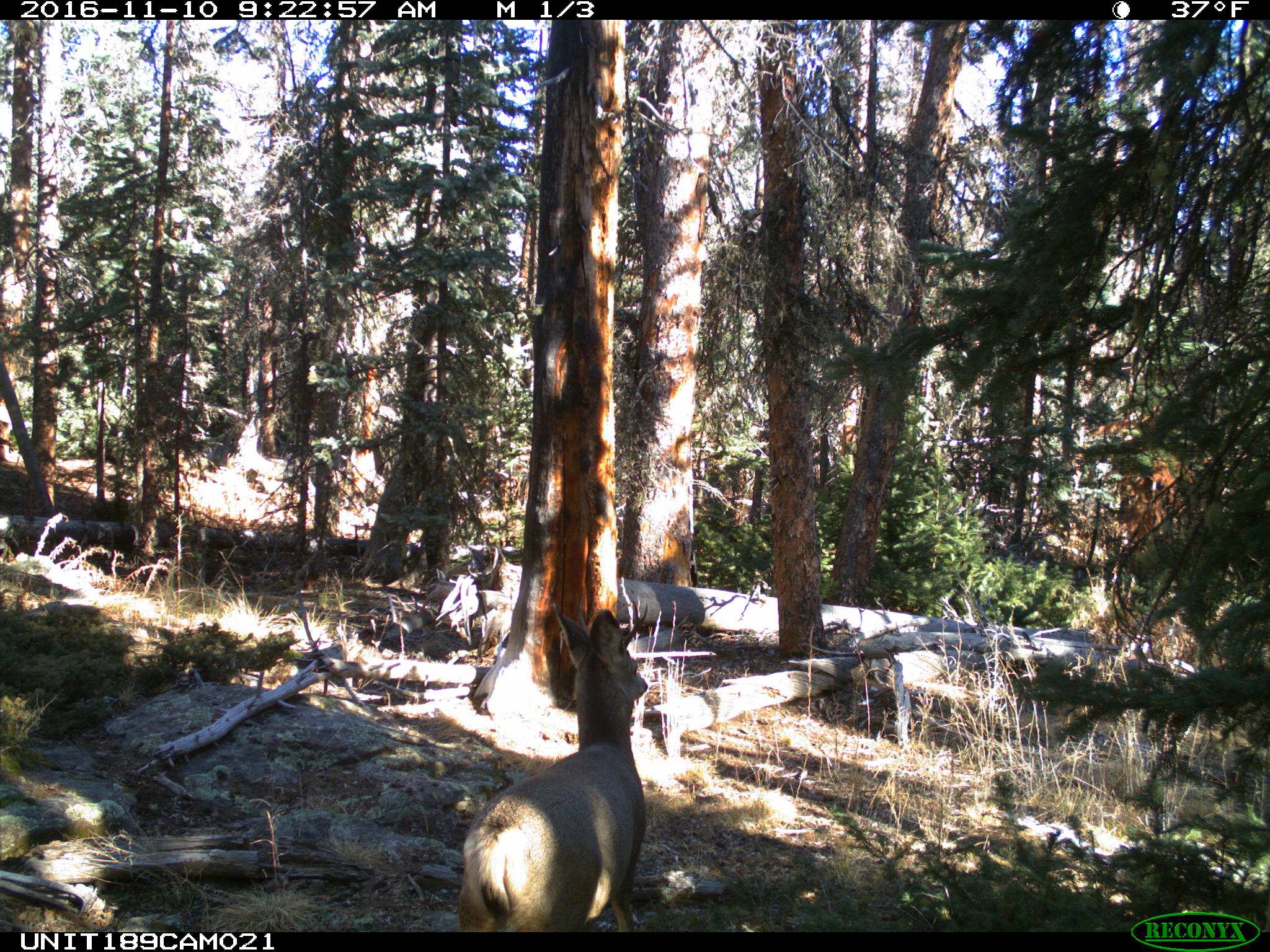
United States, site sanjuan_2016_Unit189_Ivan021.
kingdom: Animalia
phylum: Chordata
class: Mammalia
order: Artiodactyla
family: Cervidae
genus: Odocoileus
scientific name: Odocoileus hemionus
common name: mule deer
Odocoileus hemionus (mule deer).